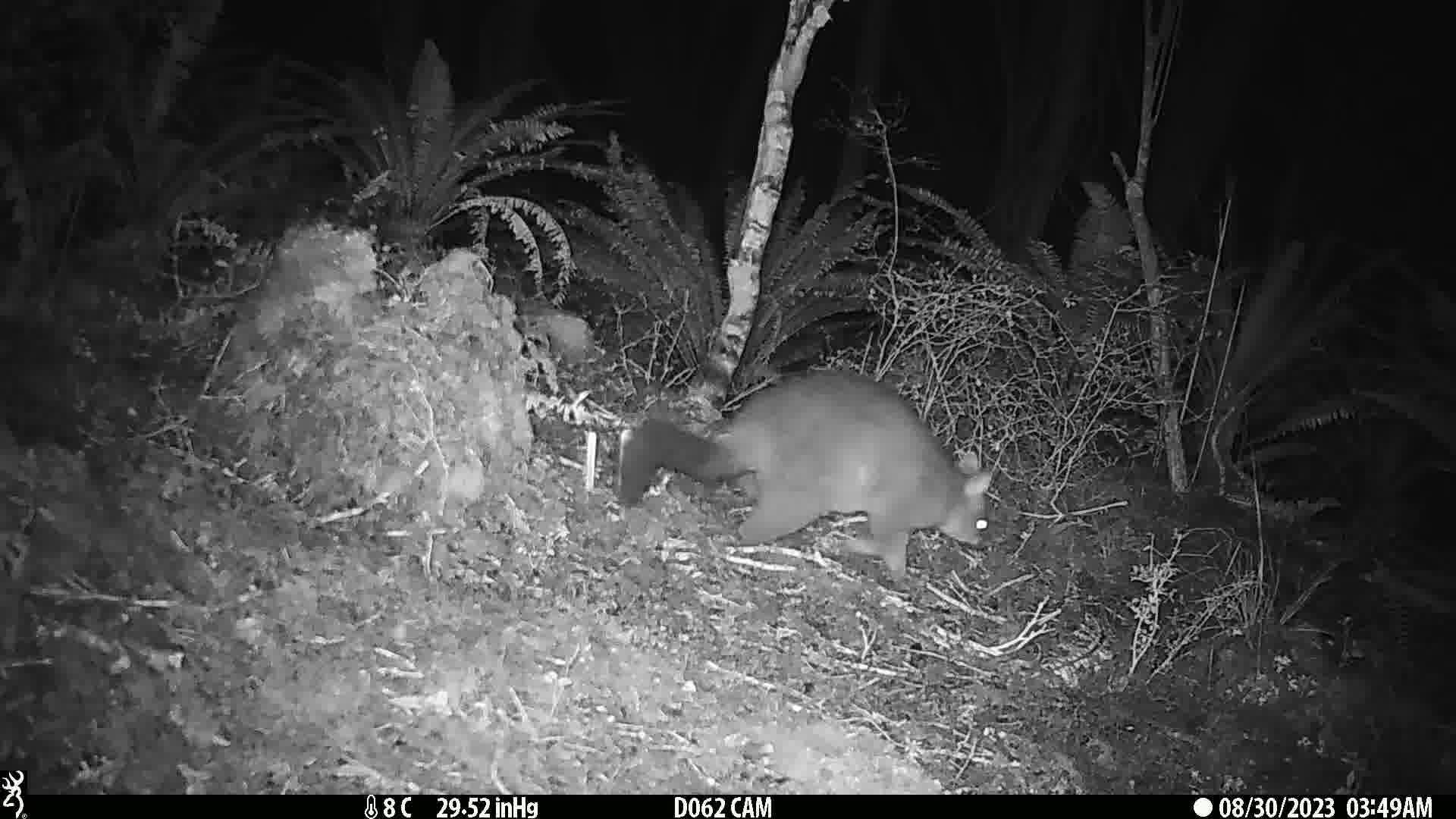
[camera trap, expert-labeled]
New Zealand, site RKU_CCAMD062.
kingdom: Animalia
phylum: Chordata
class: Mammalia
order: Diprotodontia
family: Phalangeridae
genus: Trichosurus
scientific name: Trichosurus vulpecula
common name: common brushtail possum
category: possum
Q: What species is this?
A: Possum (common brushtail possum) (Trichosurus vulpecula).